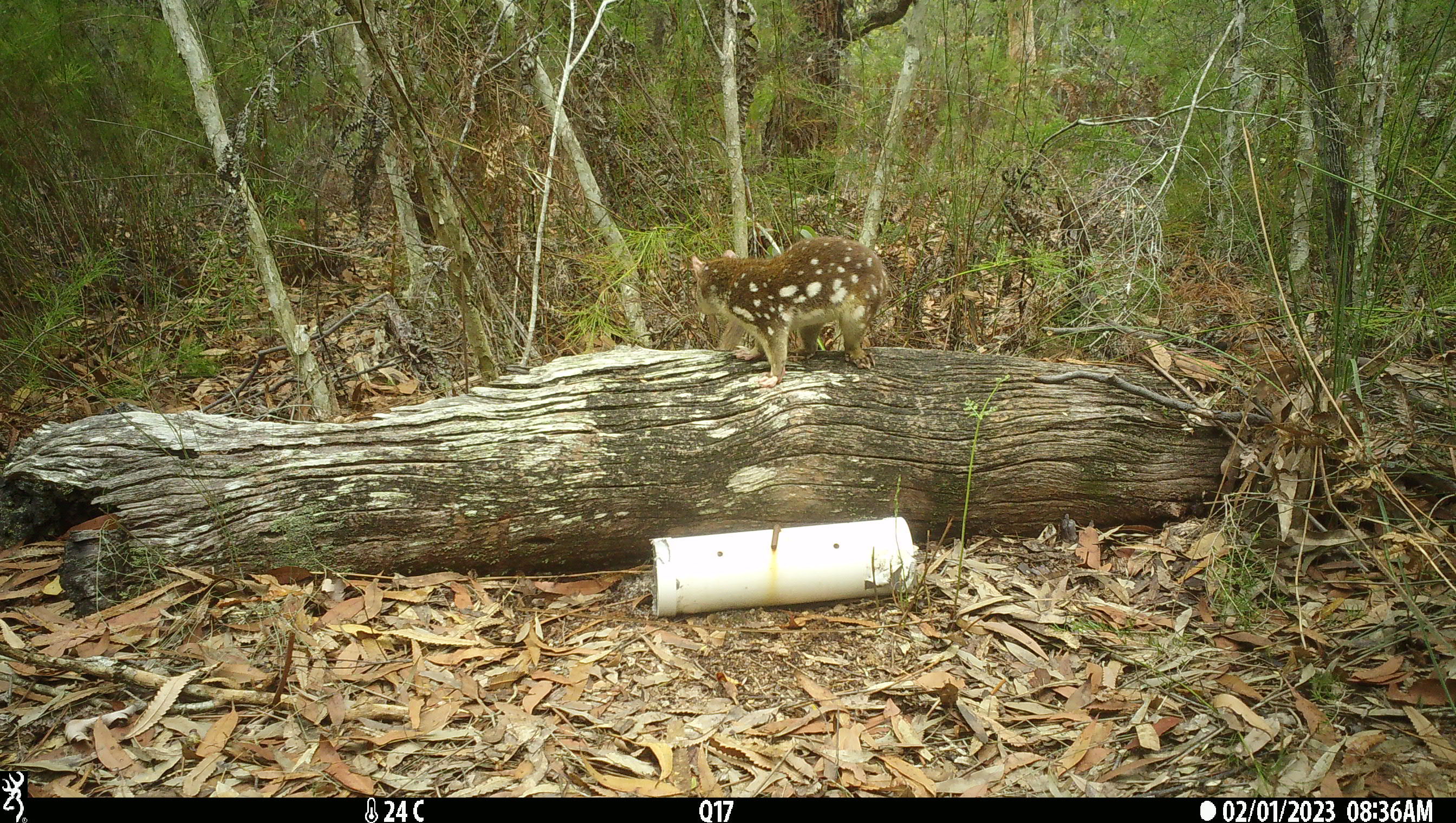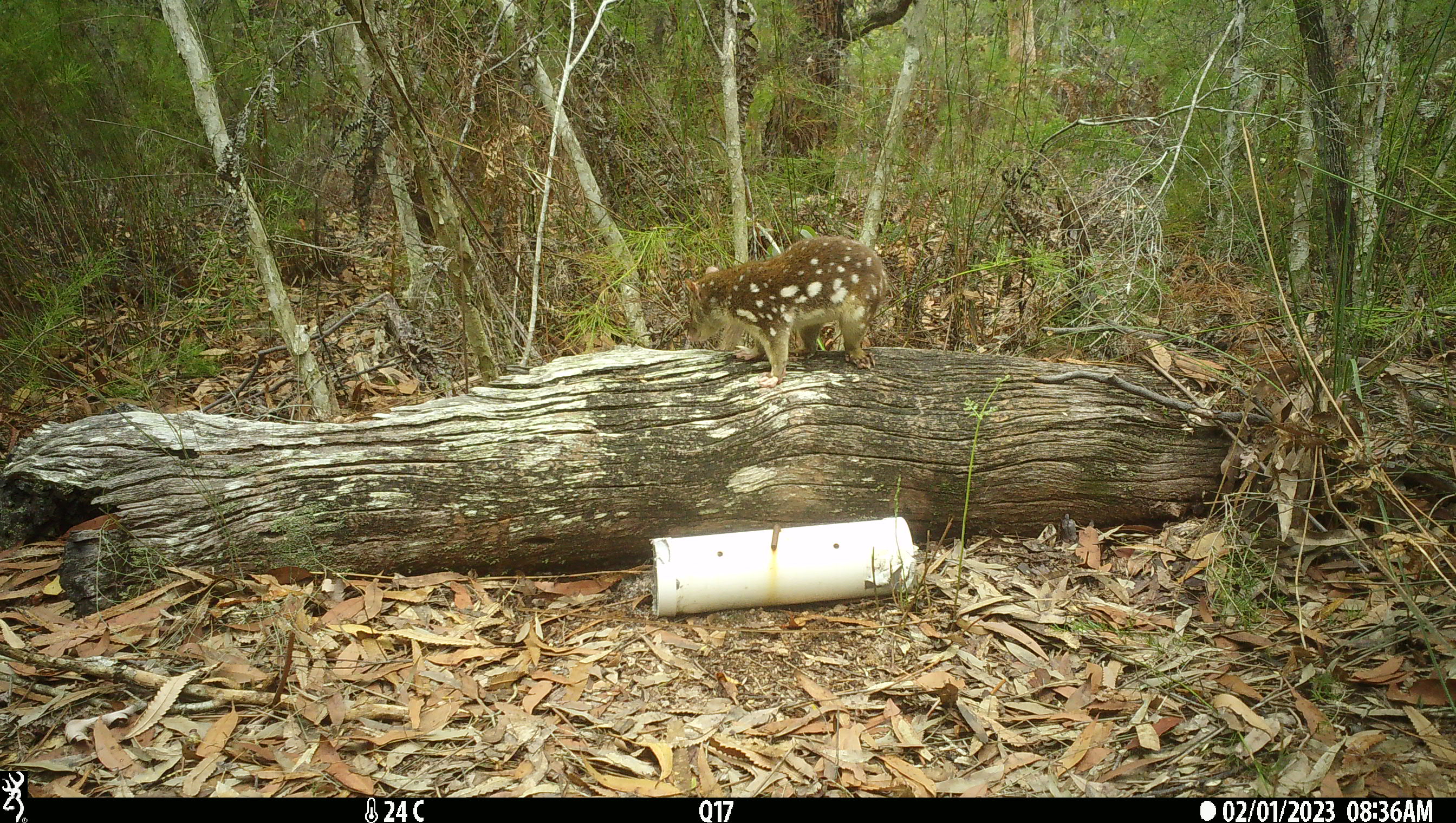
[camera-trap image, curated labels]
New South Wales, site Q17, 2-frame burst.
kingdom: Animalia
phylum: Chordata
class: Mammalia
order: Dasyuromorphia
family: Dasyuridae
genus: Dasyurus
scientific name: Dasyurus maculatus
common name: spotted-tailed quoll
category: quoll